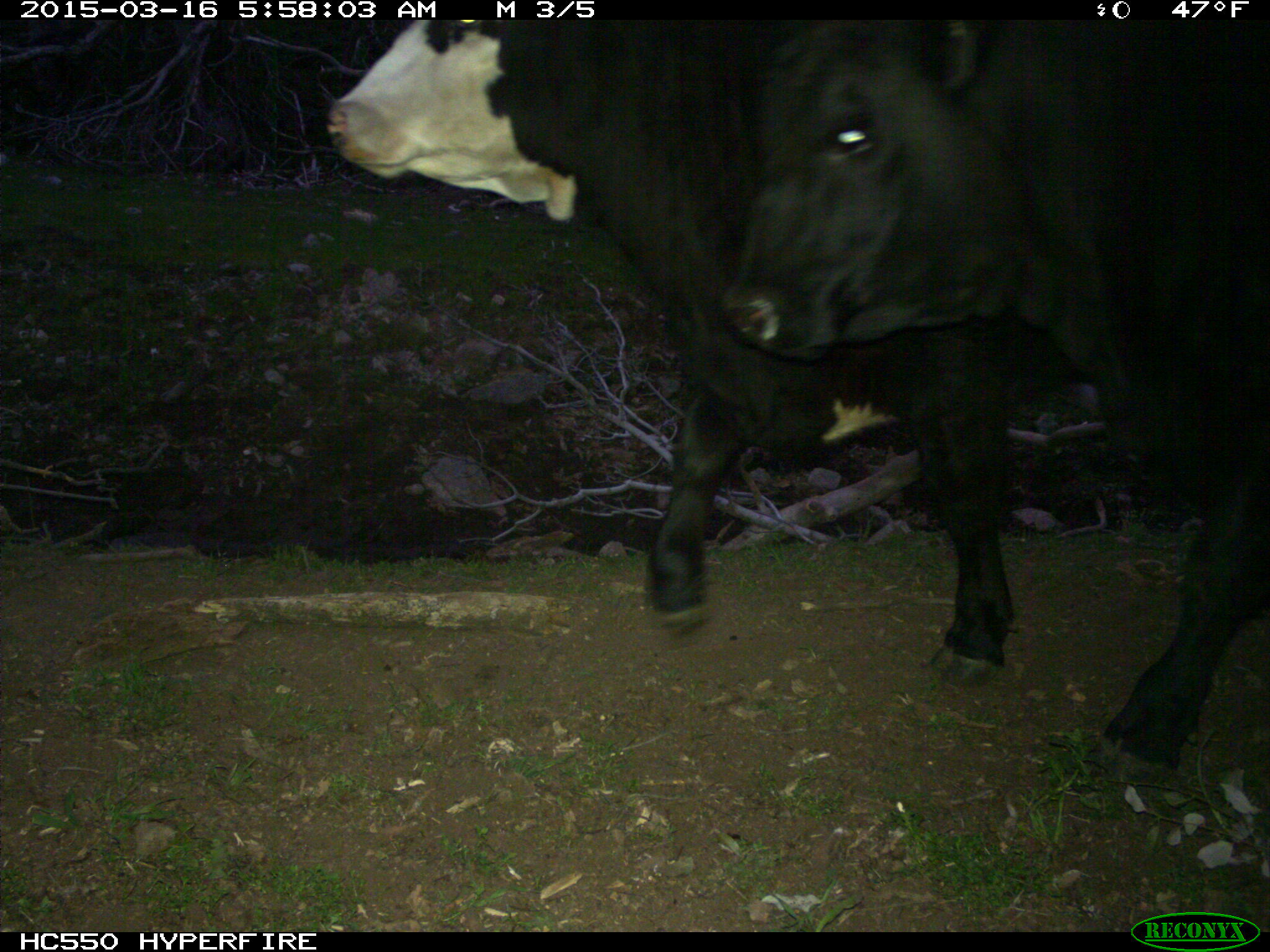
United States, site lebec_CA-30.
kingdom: Animalia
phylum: Chordata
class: Mammalia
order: Artiodactyla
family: Bovidae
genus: Bos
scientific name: Bos taurus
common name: domestic cow